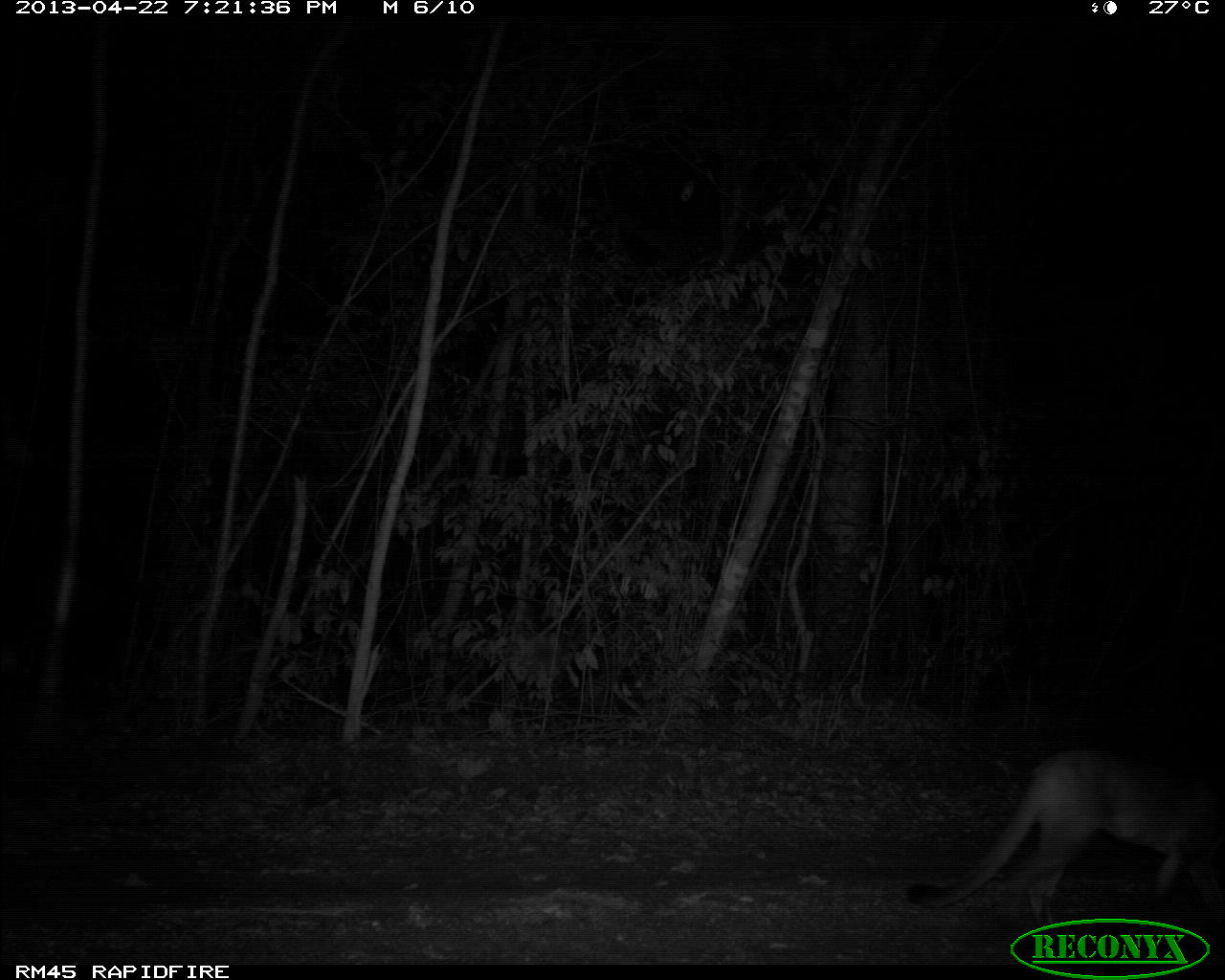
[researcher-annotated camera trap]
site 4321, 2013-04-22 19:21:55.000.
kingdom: Animalia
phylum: Chordata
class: Mammalia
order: Carnivora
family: Felidae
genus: Puma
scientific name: Puma concolor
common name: mountain lion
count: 1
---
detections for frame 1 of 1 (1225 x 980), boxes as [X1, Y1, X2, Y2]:
puma concolor: [902, 742, 1225, 950]